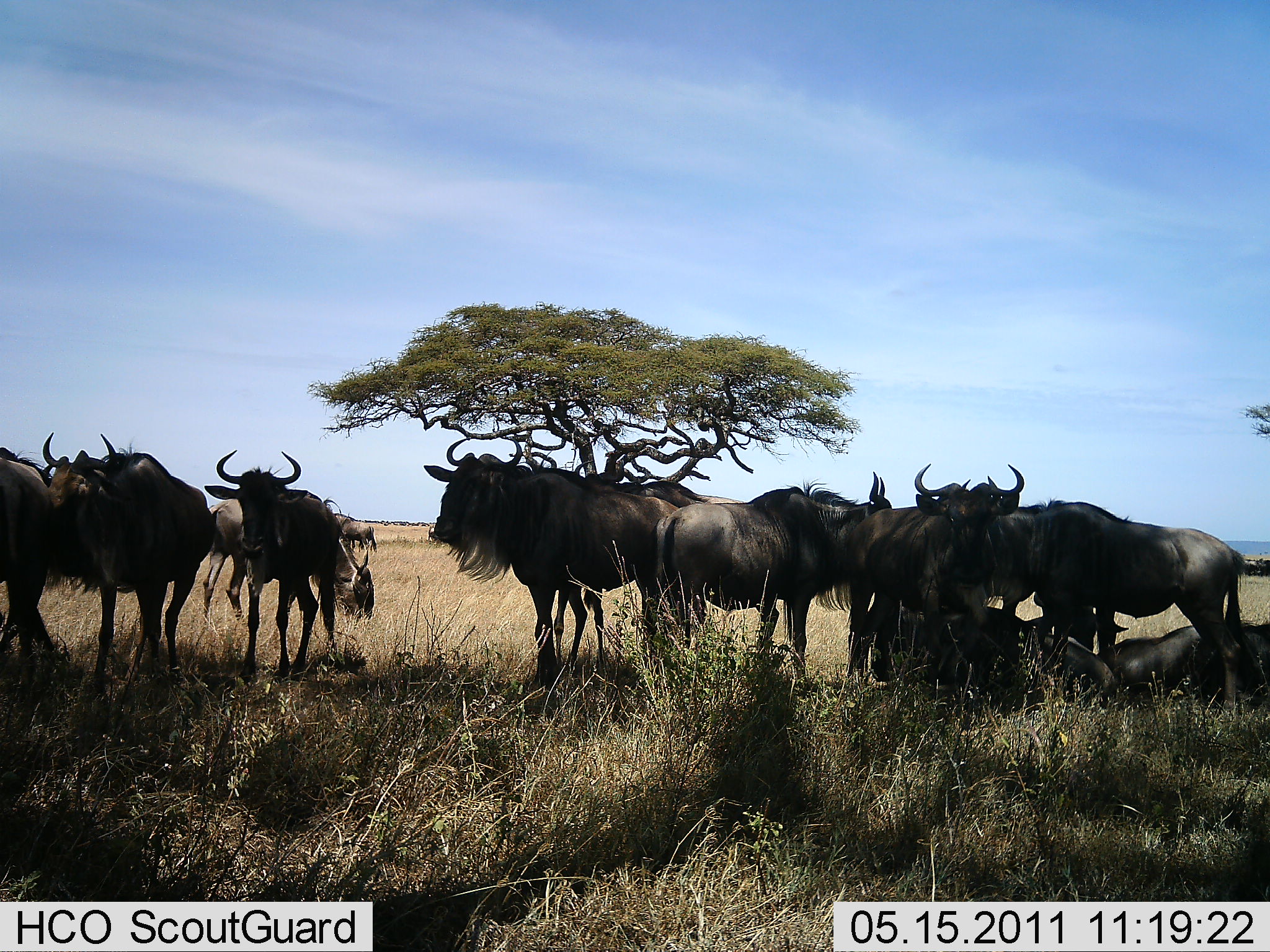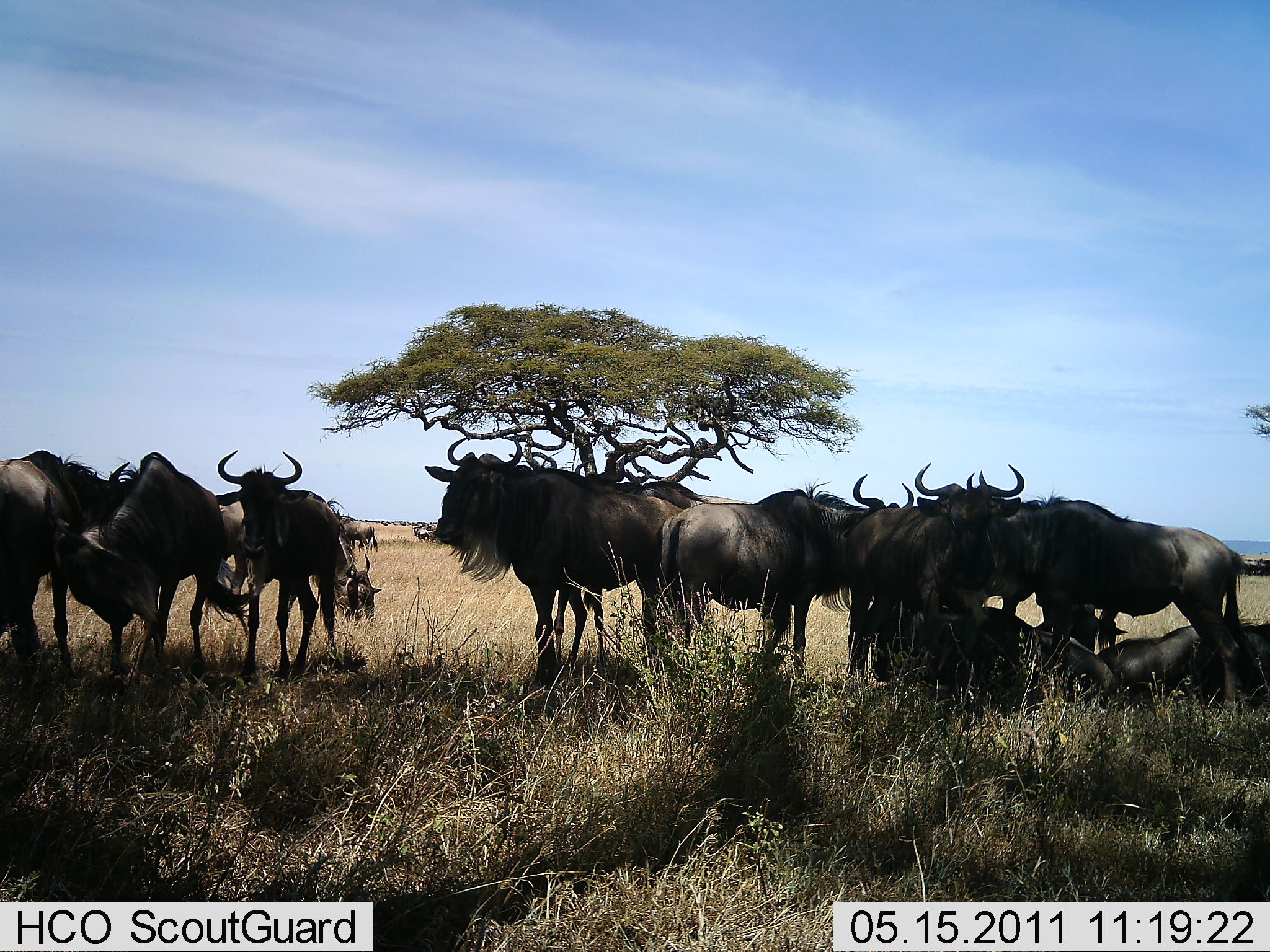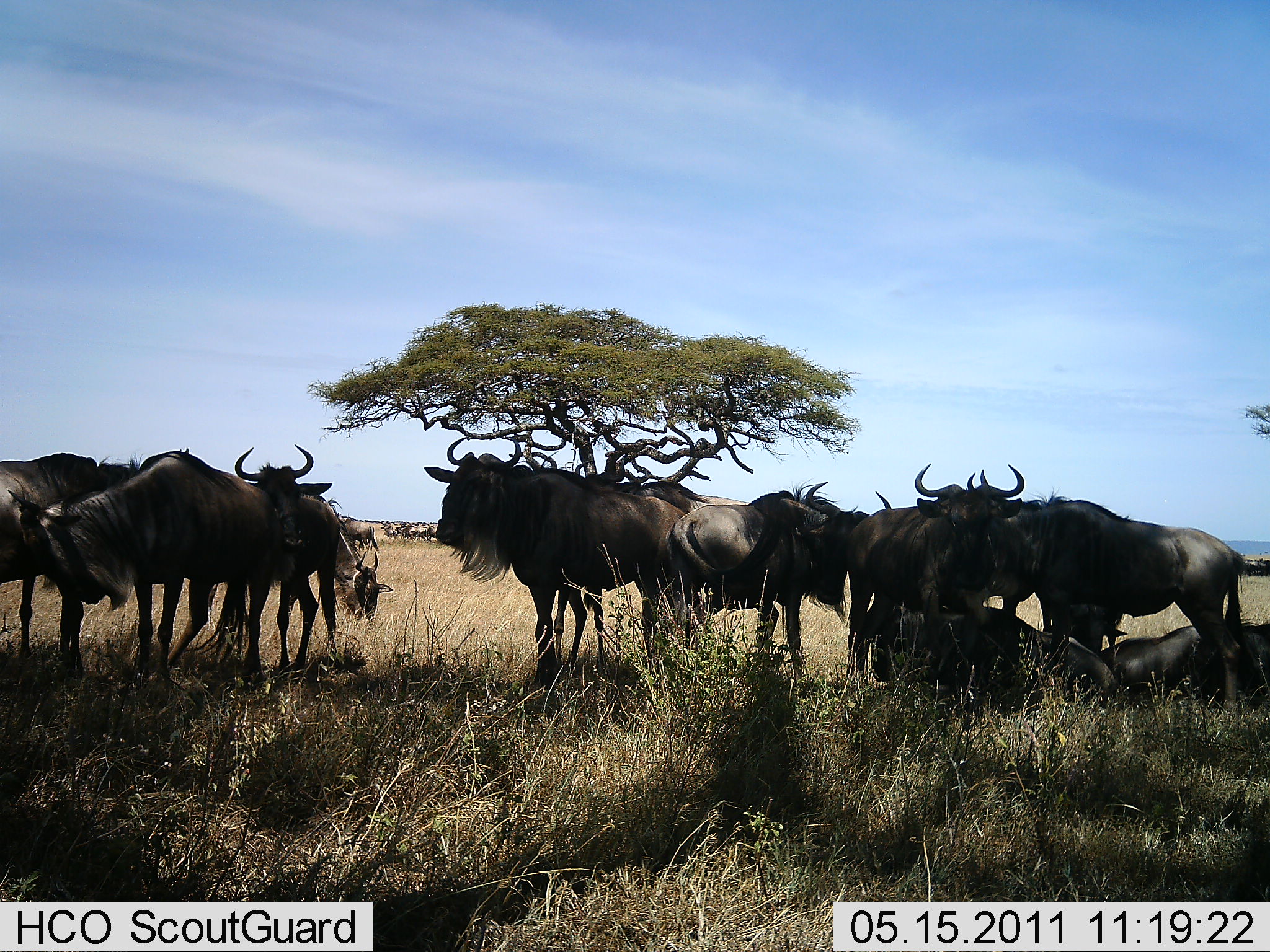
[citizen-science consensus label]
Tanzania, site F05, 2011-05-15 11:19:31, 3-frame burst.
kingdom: Animalia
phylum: Chordata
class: Mammalia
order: Artiodactyla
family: Bovidae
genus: Connochaetes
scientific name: Connochaetes taurinus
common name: blue wildebeest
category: wildebeest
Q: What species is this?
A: Wildebeest (blue wildebeest) (Connochaetes taurinus).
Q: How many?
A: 11-50.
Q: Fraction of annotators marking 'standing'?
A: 100%.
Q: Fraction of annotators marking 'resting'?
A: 75%.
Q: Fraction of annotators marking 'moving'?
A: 25%.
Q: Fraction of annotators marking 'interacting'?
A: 0%.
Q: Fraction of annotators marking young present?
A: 0%.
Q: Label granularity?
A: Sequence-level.